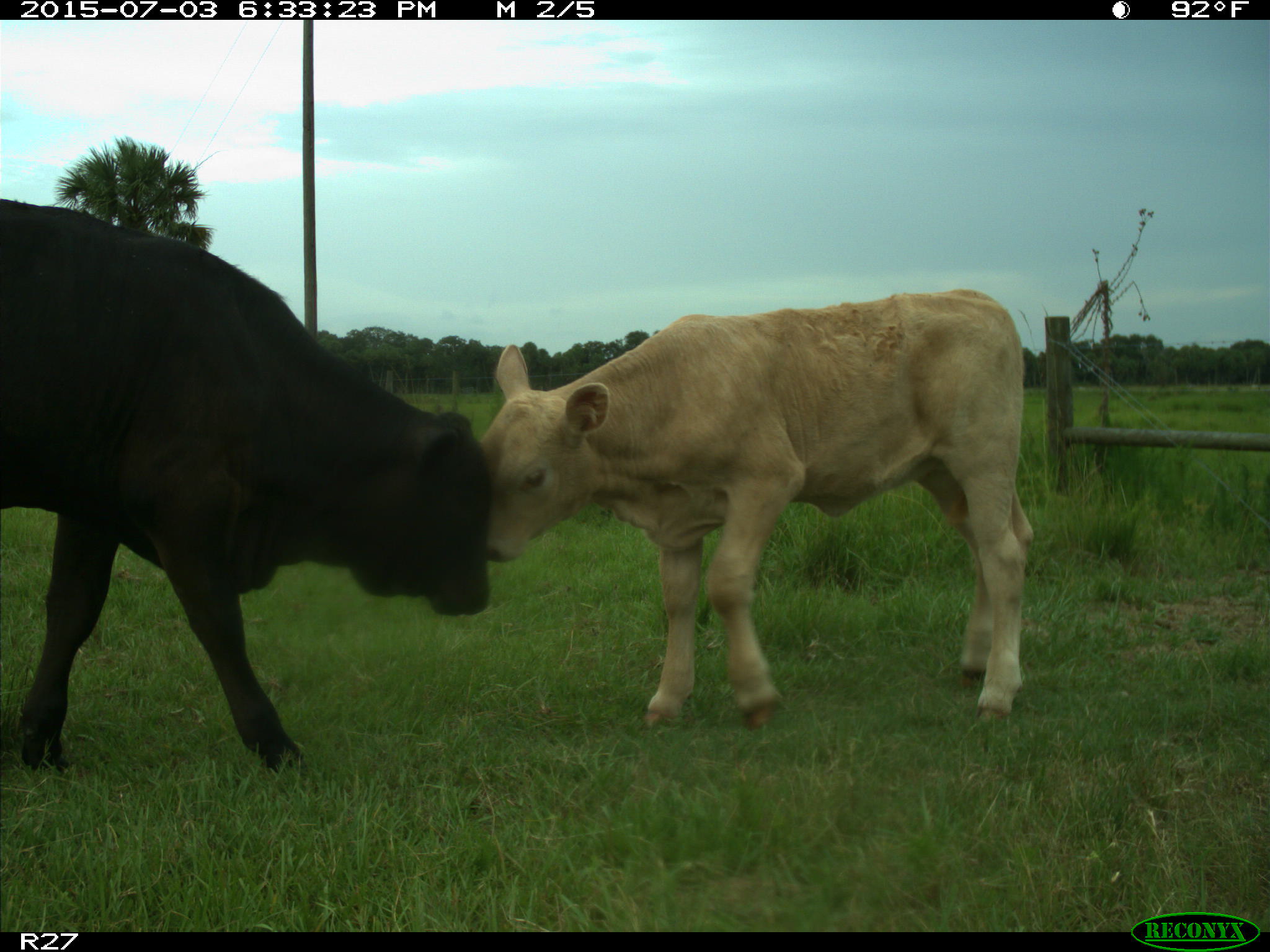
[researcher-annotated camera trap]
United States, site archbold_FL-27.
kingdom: Animalia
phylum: Chordata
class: Mammalia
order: Artiodactyla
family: Bovidae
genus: Bos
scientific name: Bos taurus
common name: domestic cow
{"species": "Bos taurus (domestic cow)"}